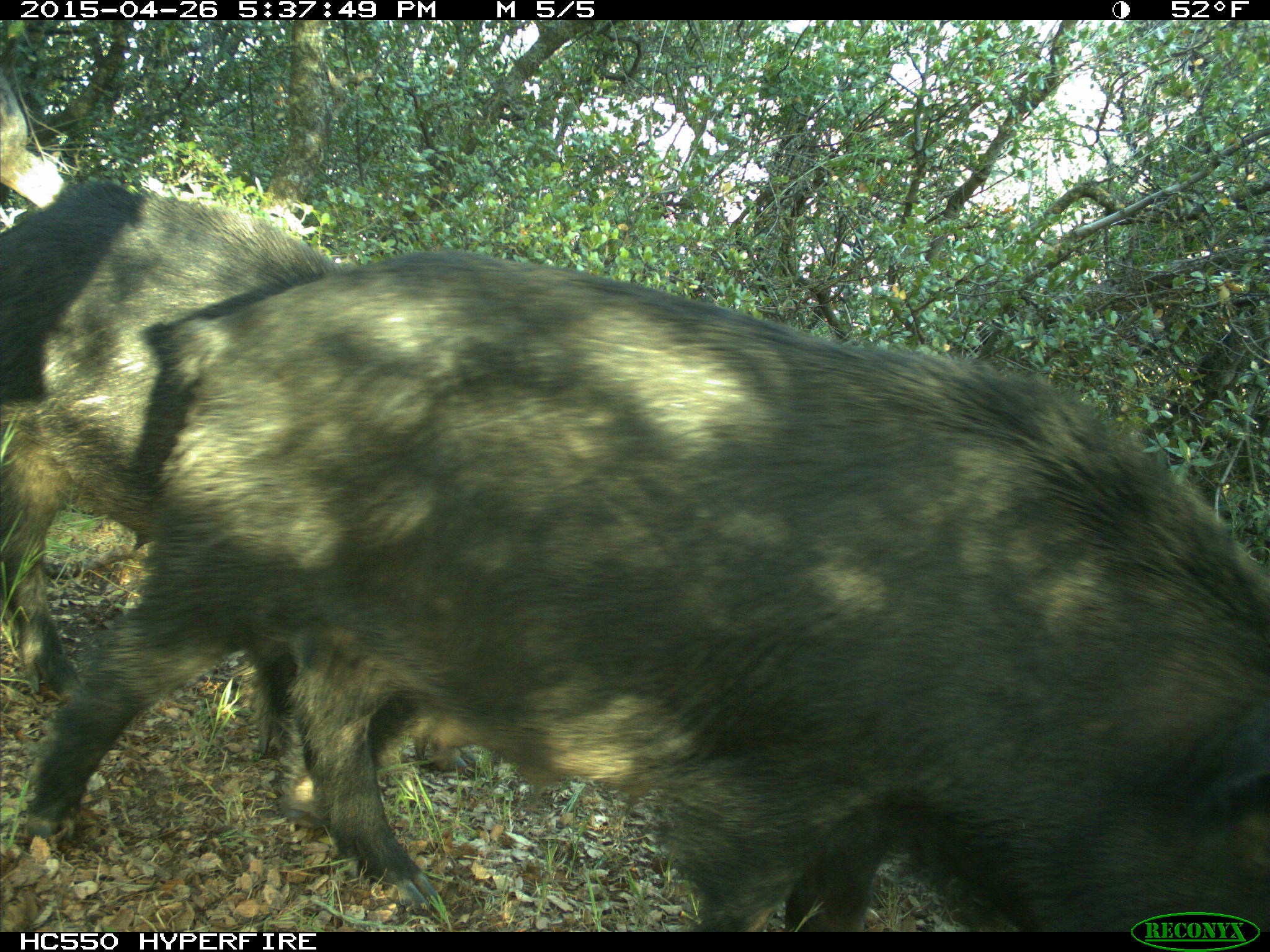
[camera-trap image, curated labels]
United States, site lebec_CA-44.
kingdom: Animalia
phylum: Chordata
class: Mammalia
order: Artiodactyla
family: Suidae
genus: Sus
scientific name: Sus scrofa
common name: wild boar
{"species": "Sus scrofa (wild boar)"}